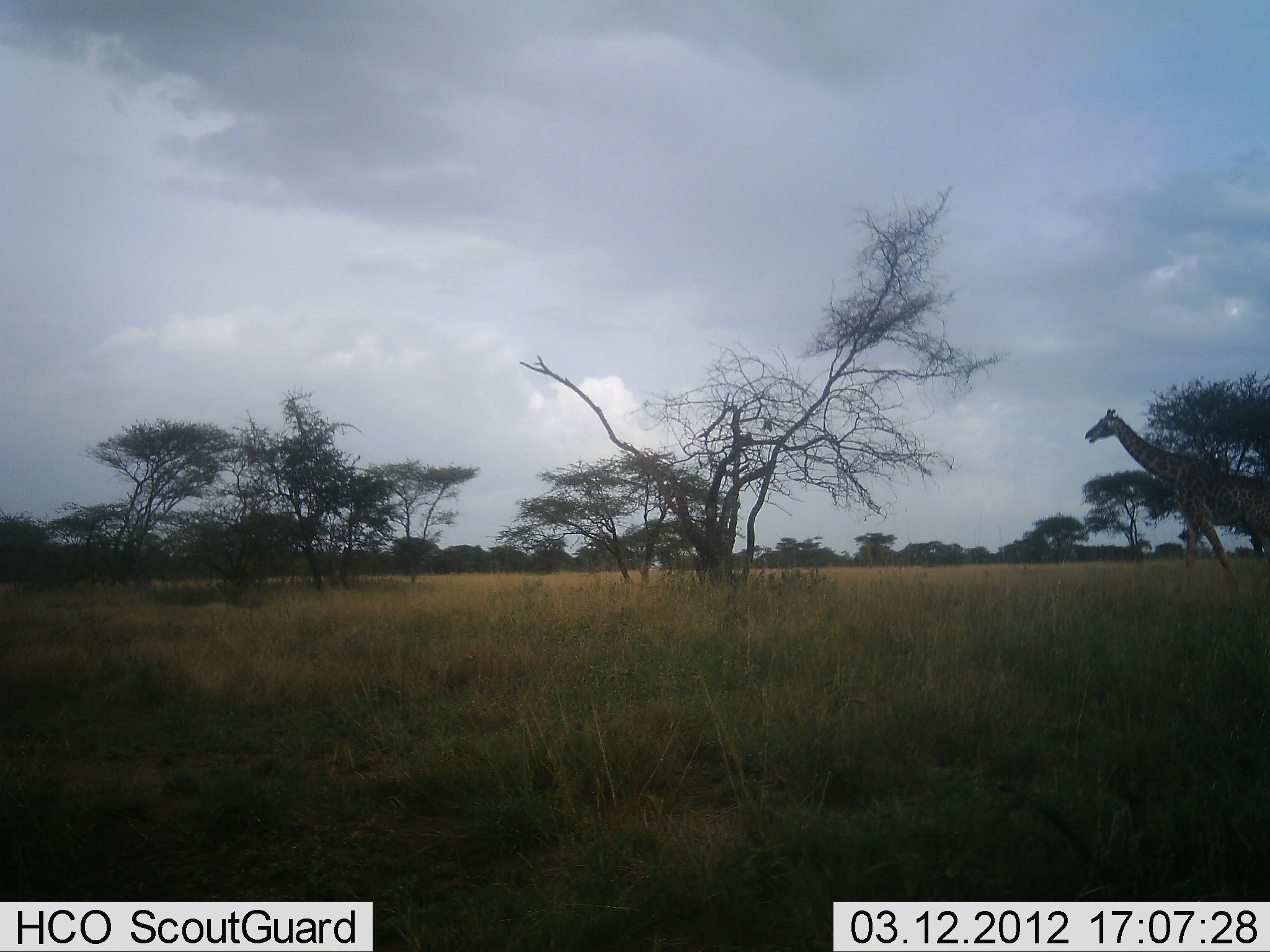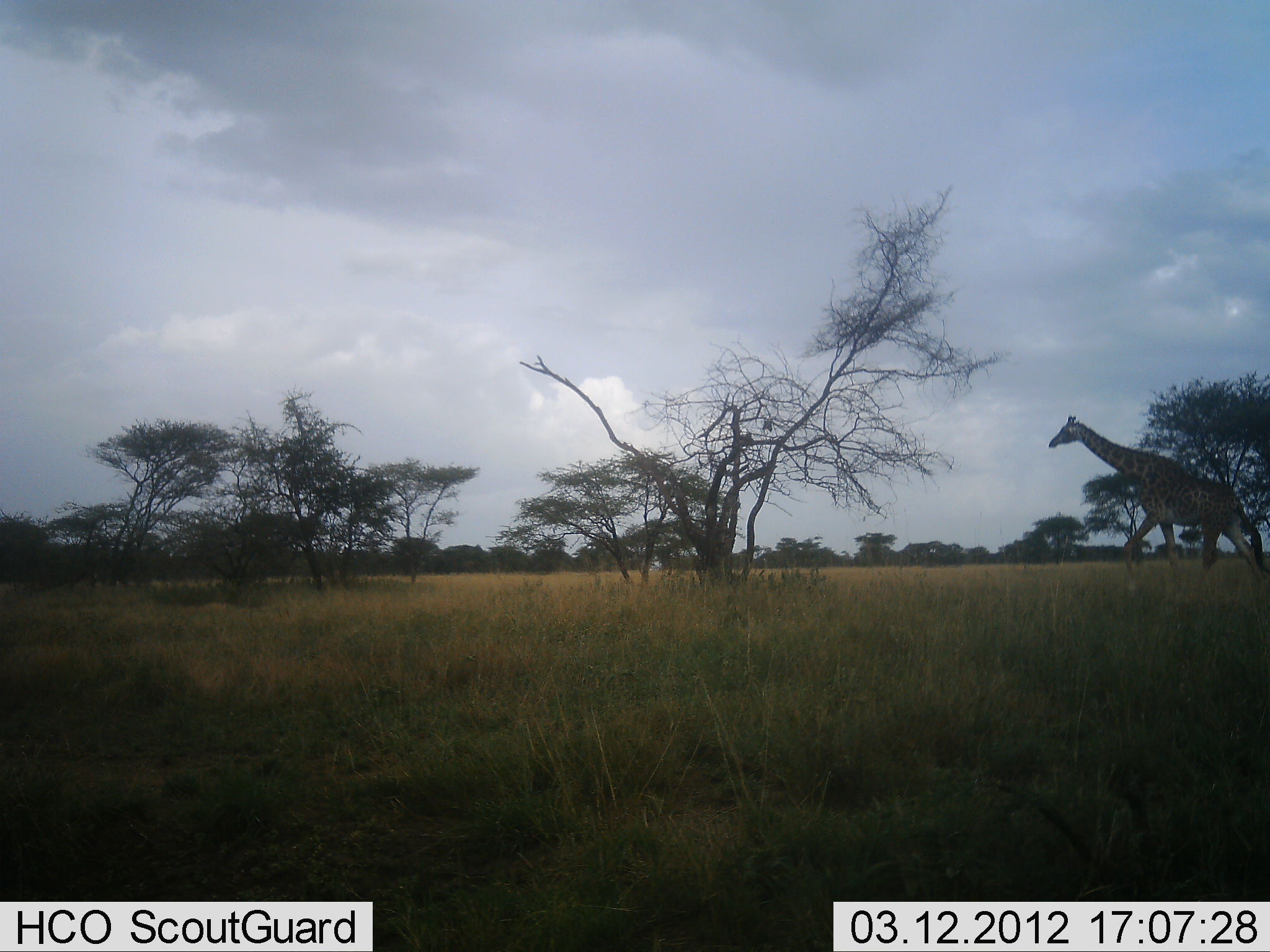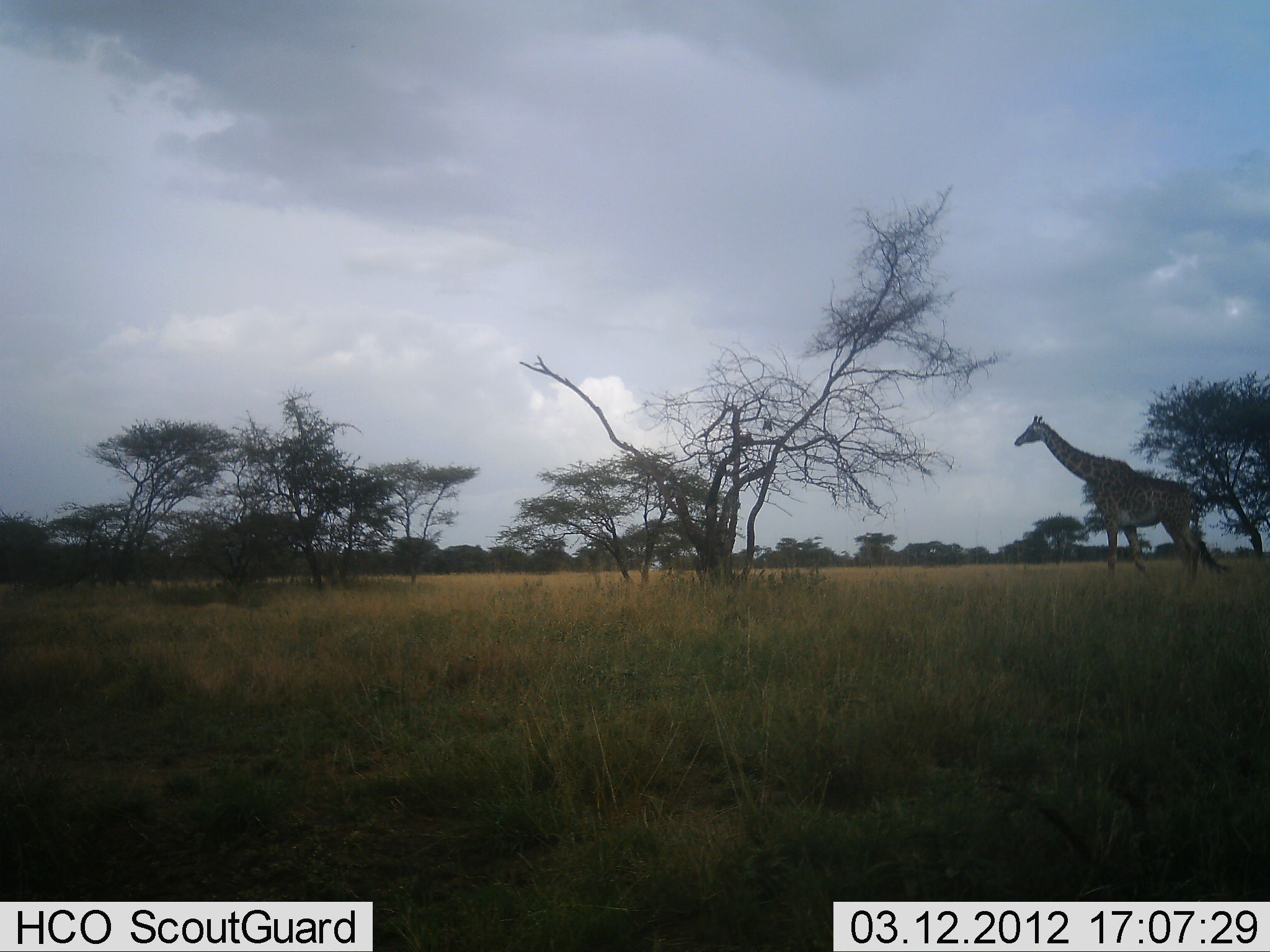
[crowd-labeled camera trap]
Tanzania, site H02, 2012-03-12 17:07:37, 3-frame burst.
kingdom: Animalia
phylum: Chordata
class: Mammalia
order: Artiodactyla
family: Giraffidae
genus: Giraffa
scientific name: Giraffa camelopardalis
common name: giraffe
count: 1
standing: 3%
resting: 0%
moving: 100%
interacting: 0%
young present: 0%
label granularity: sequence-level